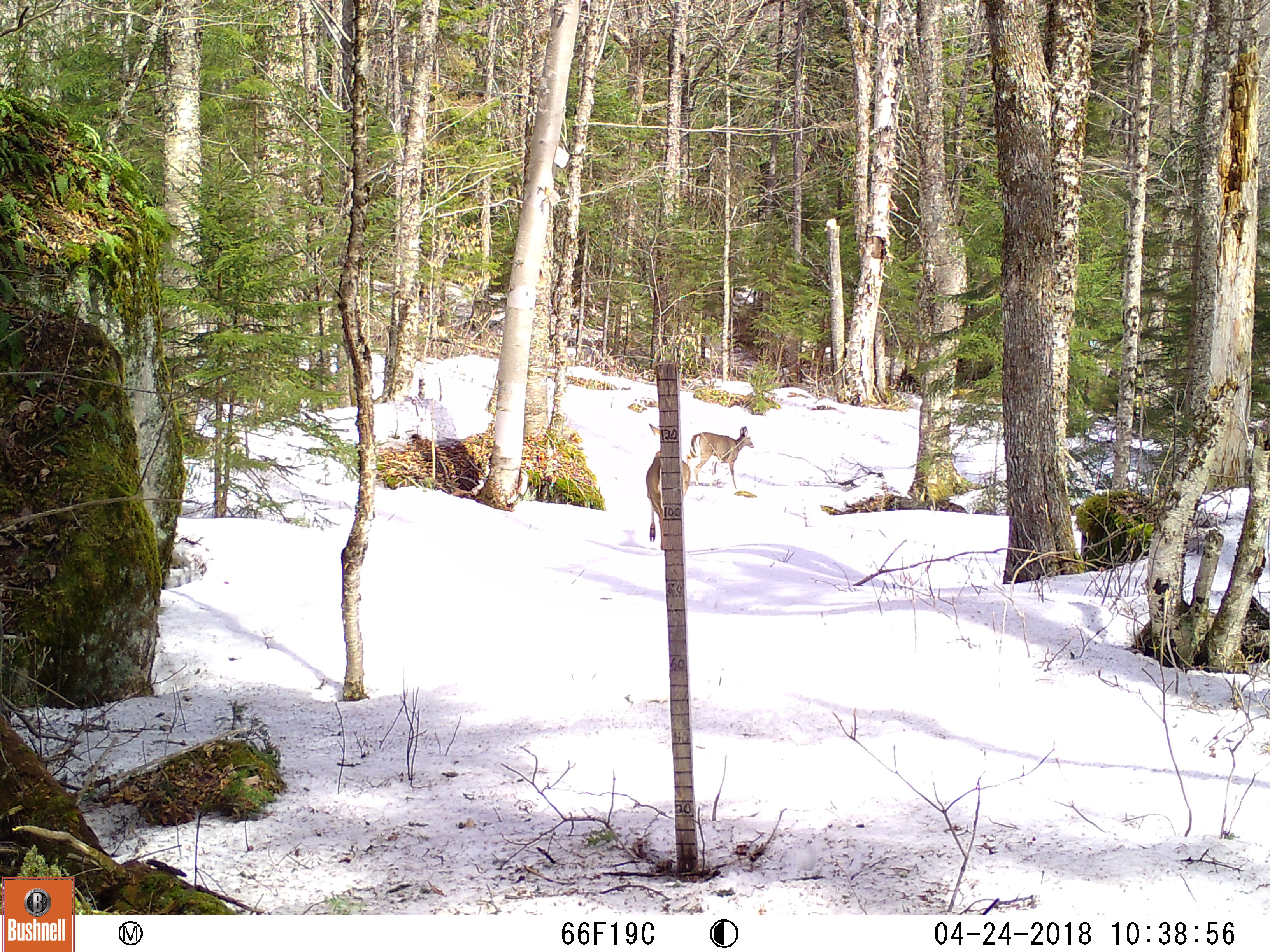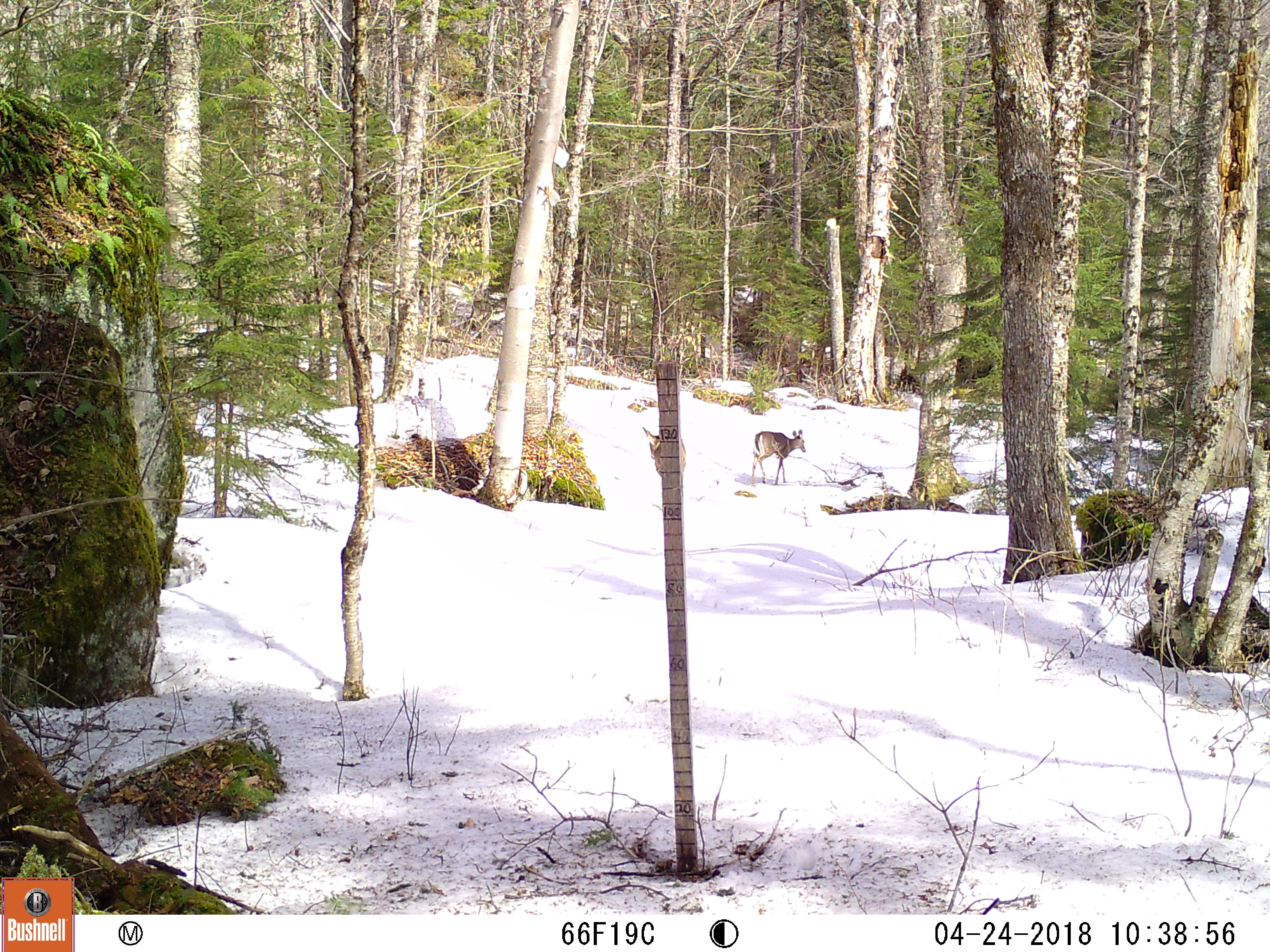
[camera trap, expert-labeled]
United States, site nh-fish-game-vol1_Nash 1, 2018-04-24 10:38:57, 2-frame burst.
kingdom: Animalia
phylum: Chordata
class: Mammalia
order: Artiodactyla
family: Cervidae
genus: Odocoileus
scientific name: Odocoileus virginianus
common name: white-tailed deer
White-tailed deer (Odocoileus virginianus).